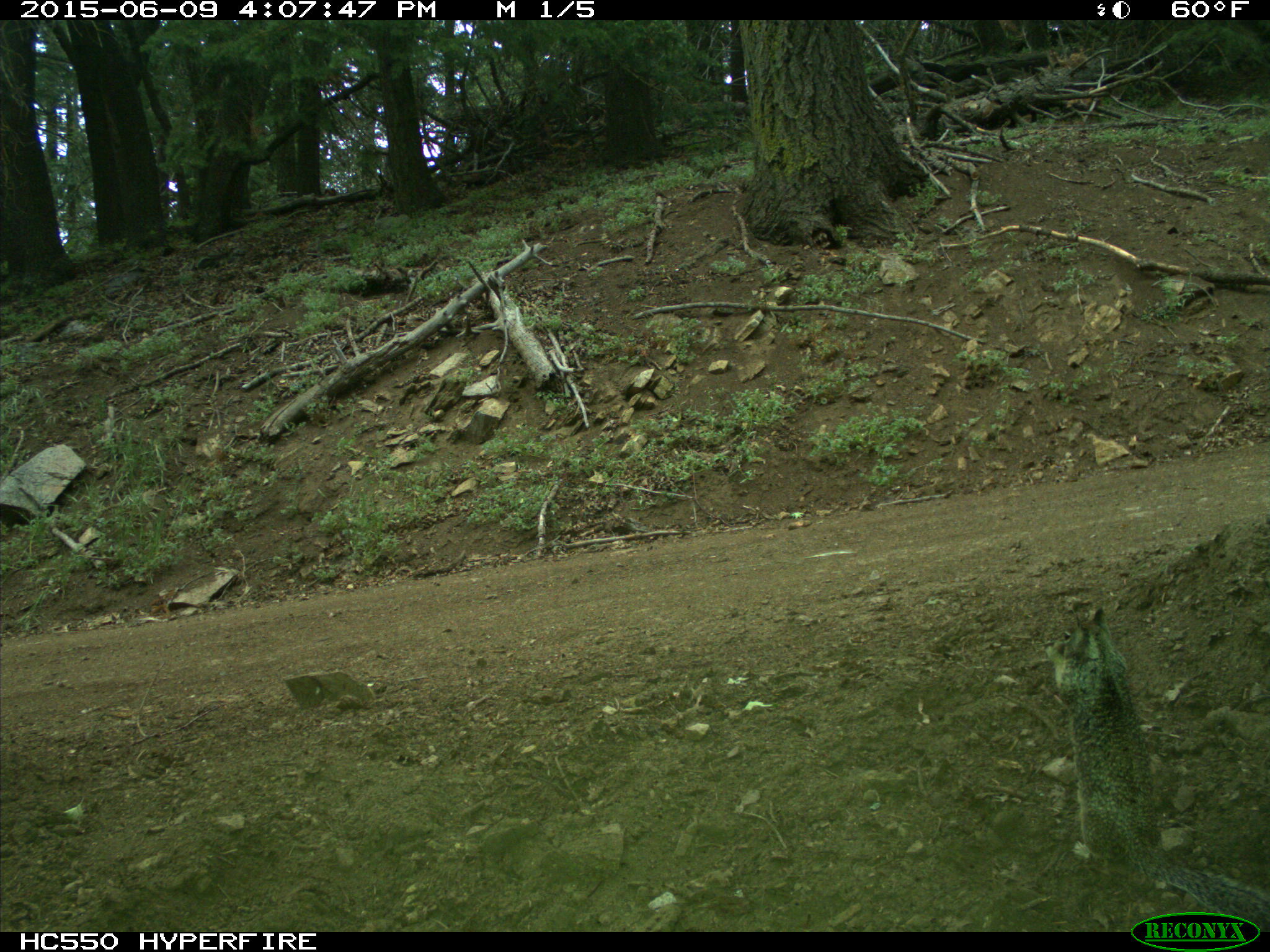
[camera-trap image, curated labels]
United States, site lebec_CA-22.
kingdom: Animalia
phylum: Chordata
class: Mammalia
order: Rodentia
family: Sciuridae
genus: Otospermophilus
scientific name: Otospermophilus beecheyi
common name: california ground squirrel